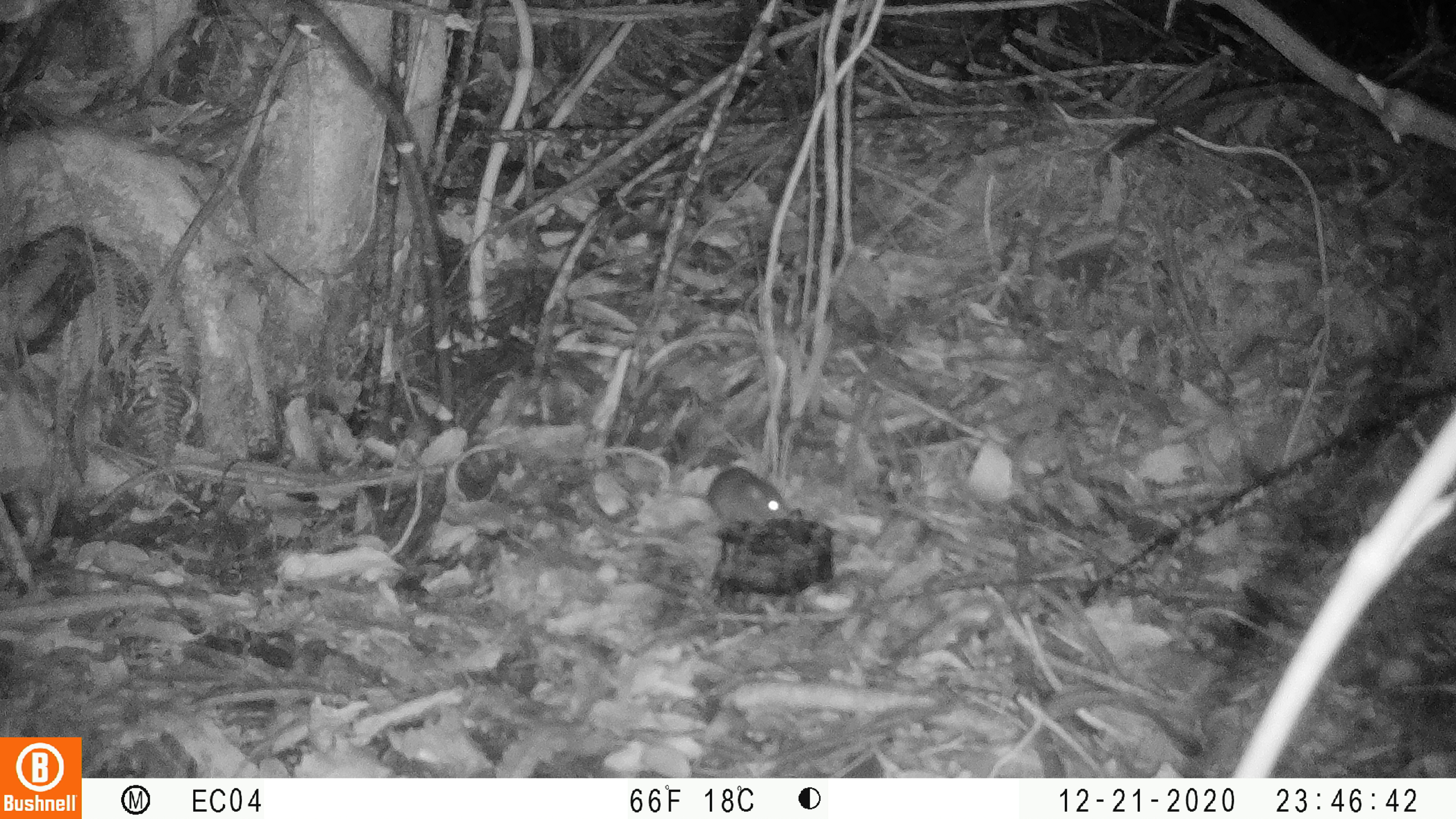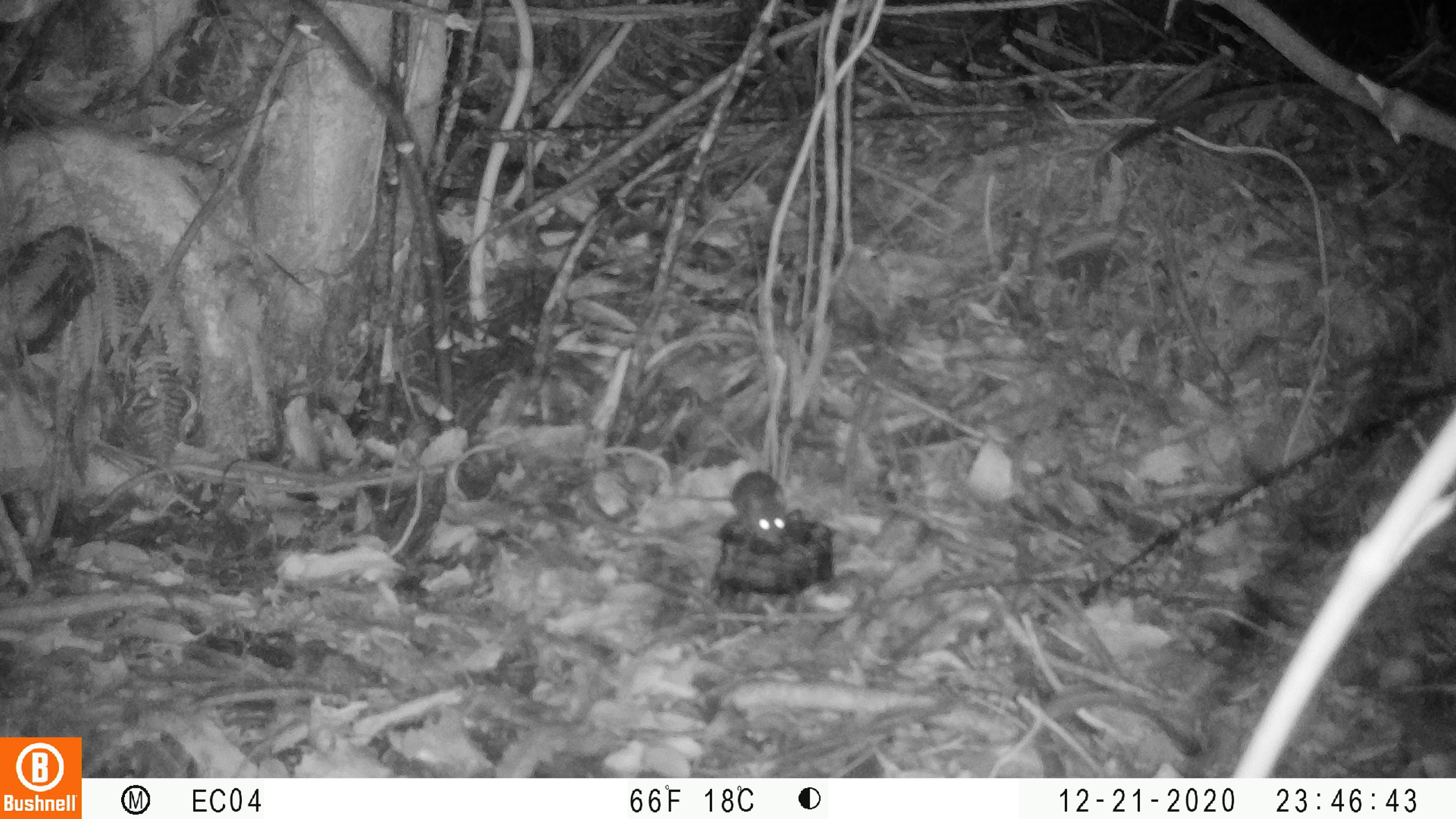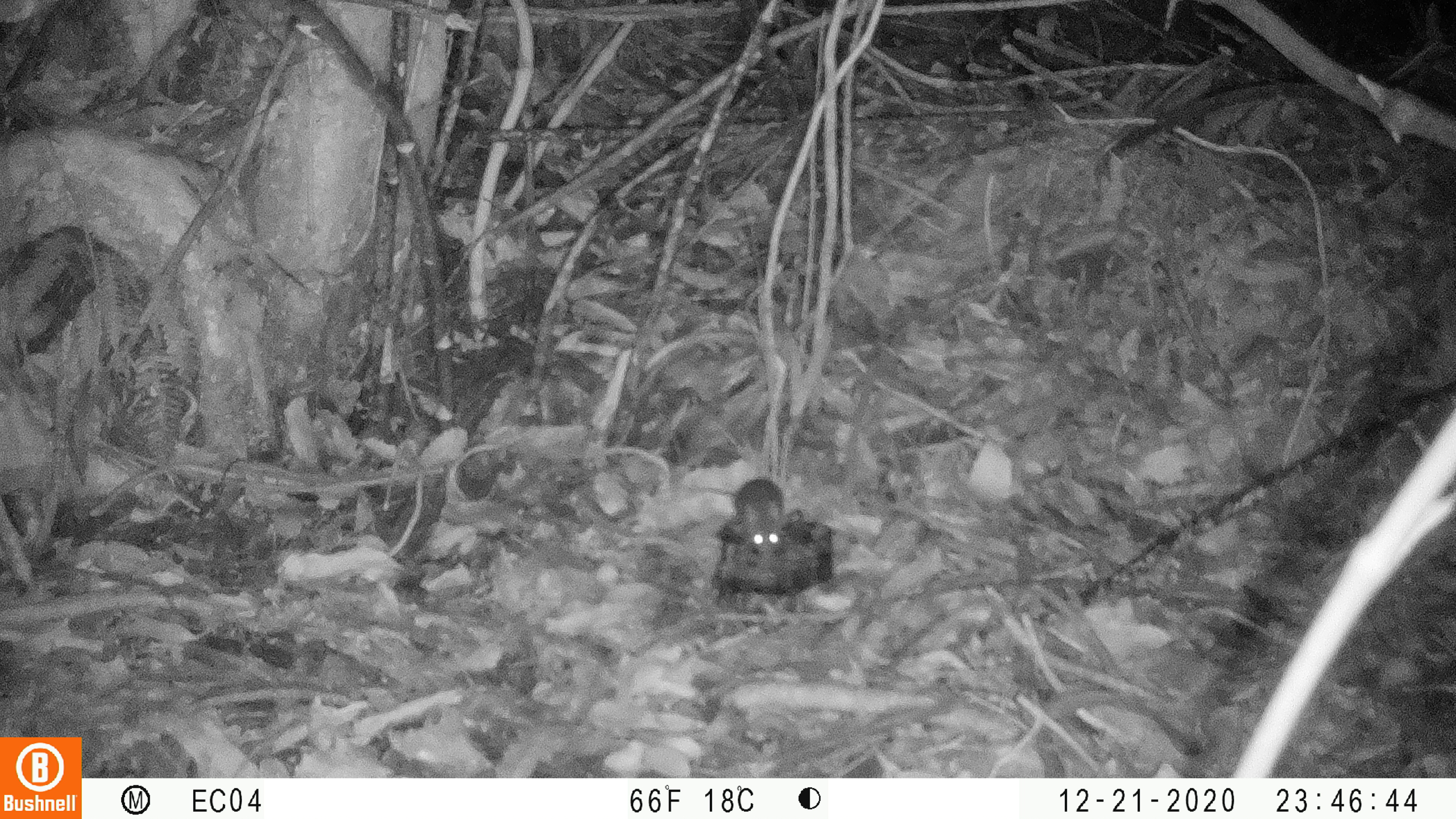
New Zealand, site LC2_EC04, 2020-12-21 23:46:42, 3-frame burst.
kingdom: Animalia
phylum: Chordata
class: Mammalia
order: Rodentia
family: Muridae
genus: Mus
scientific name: Mus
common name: mouse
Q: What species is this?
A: Mouse (Mus).